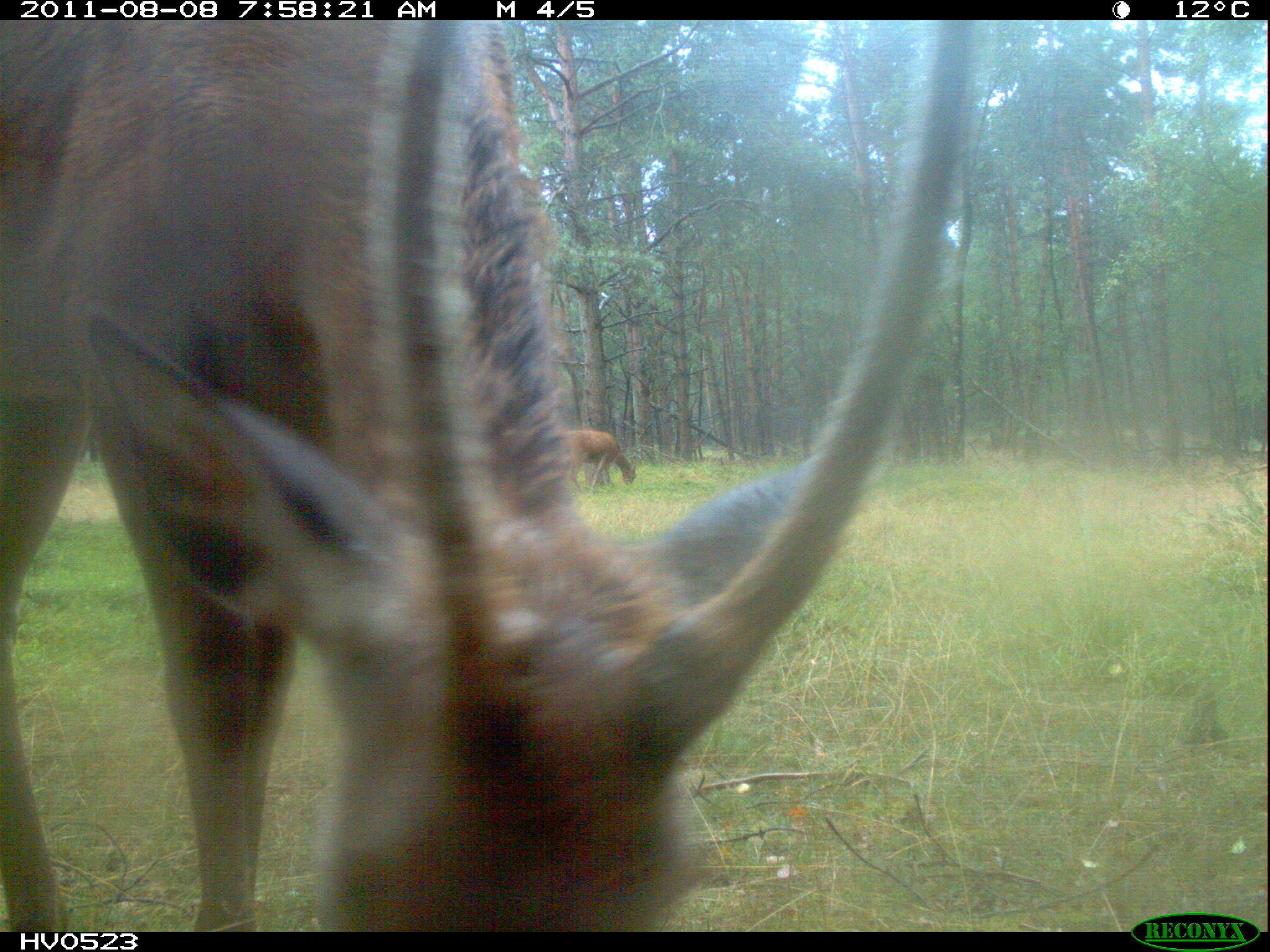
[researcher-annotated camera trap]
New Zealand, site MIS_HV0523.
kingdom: Animalia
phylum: Chordata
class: Mammalia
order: Artiodactyla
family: Cervidae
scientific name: Cervidae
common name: deer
Deer (Cervidae).